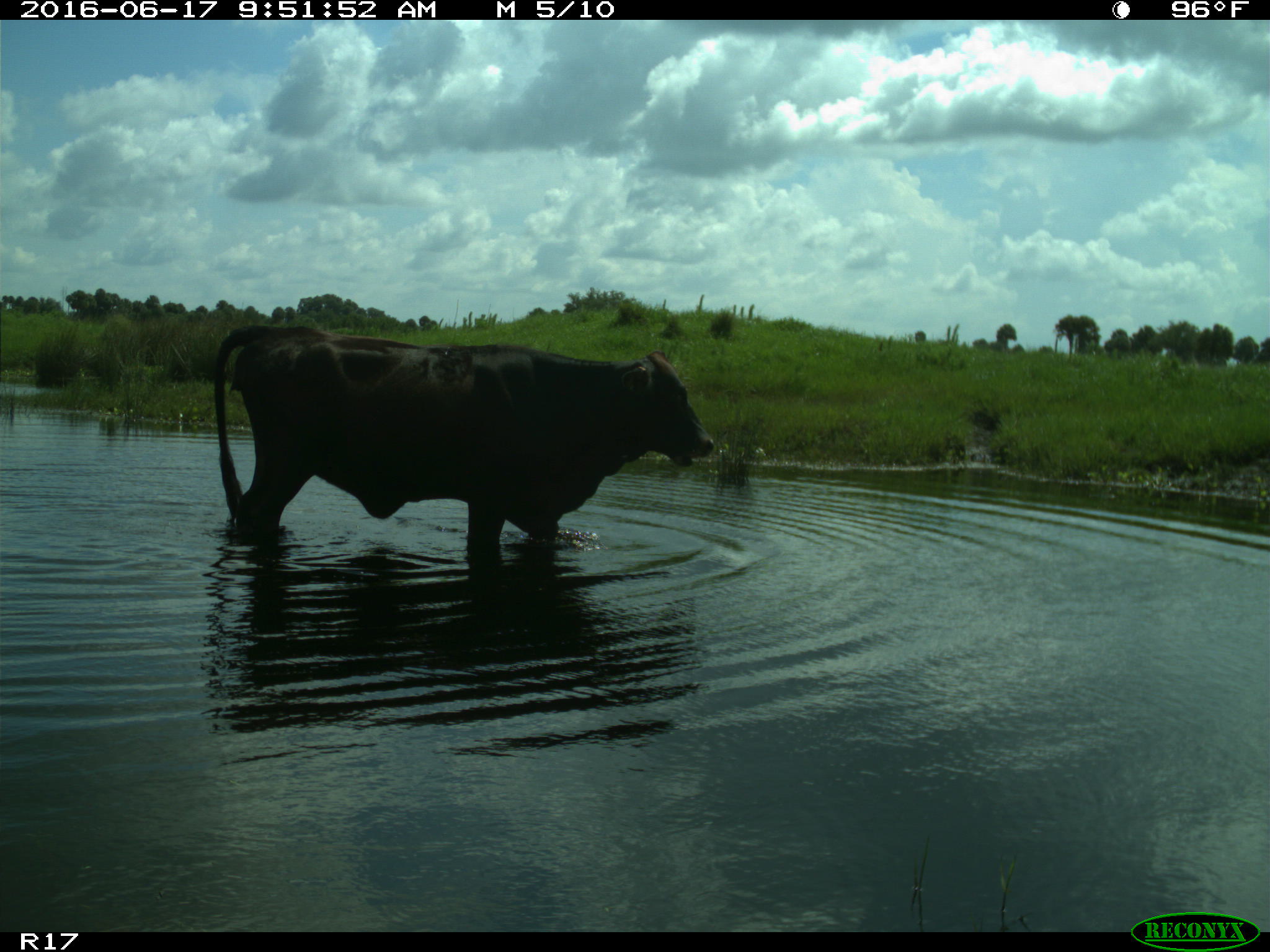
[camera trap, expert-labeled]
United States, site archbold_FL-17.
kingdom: Animalia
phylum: Chordata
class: Mammalia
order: Artiodactyla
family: Bovidae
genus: Bos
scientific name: Bos taurus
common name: domestic cow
Bos taurus (domestic cow).